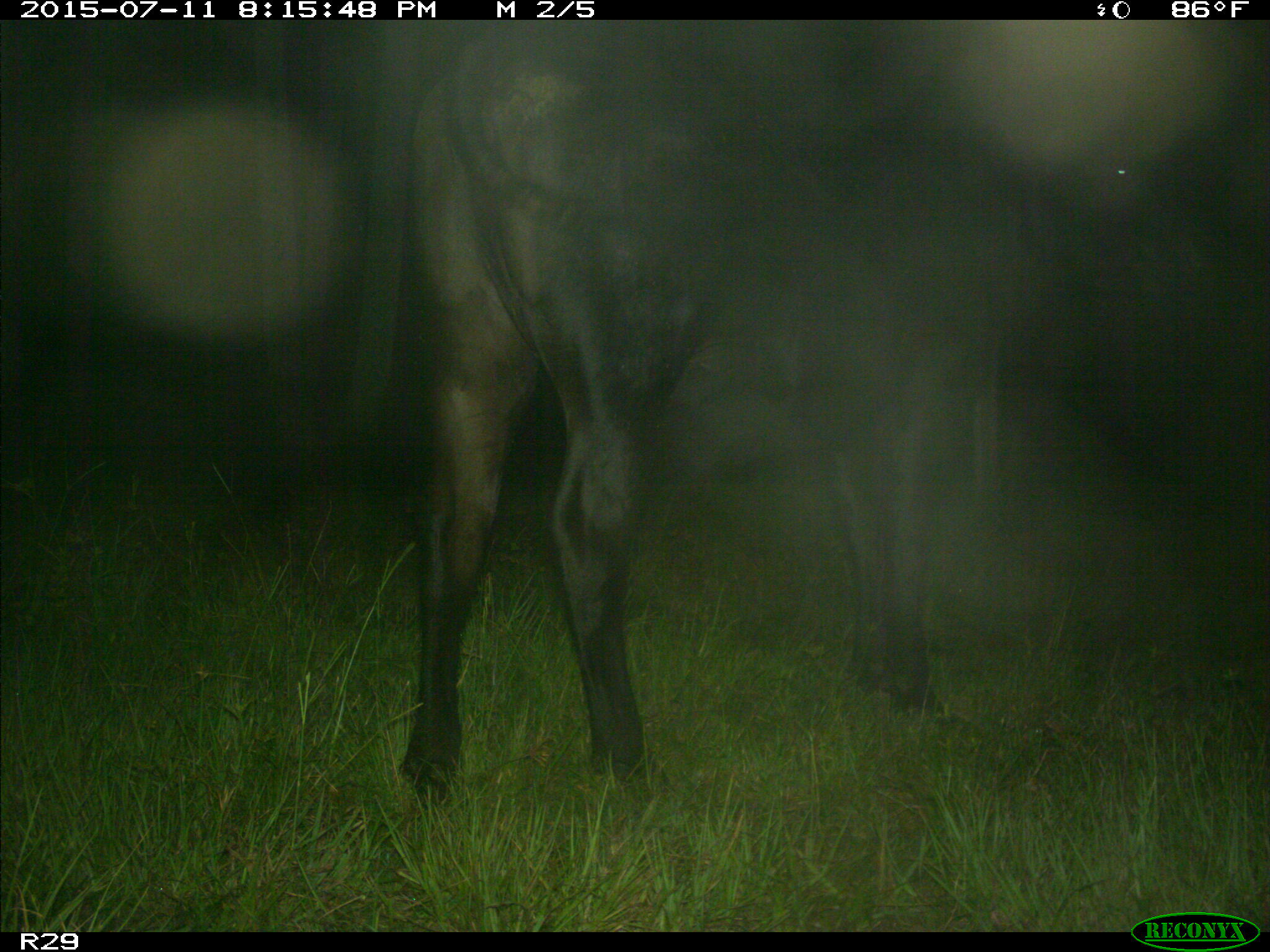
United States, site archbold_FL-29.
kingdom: Animalia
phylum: Chordata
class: Mammalia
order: Artiodactyla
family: Bovidae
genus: Bos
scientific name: Bos taurus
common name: domestic cow